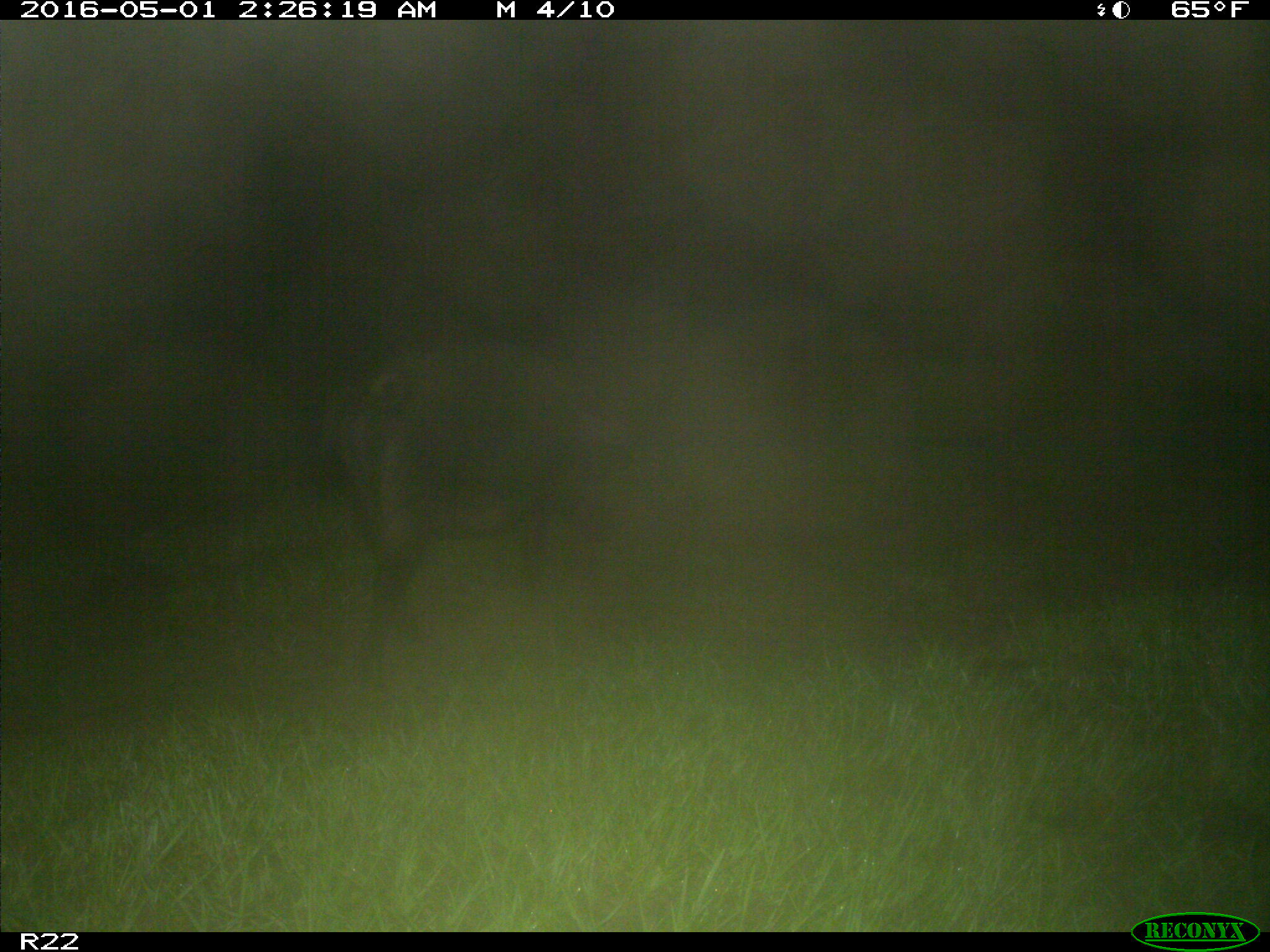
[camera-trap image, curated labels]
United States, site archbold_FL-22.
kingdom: Animalia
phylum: Chordata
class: Mammalia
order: Artiodactyla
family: Suidae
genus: Sus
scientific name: Sus scrofa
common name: wild boar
Sus scrofa (wild boar).